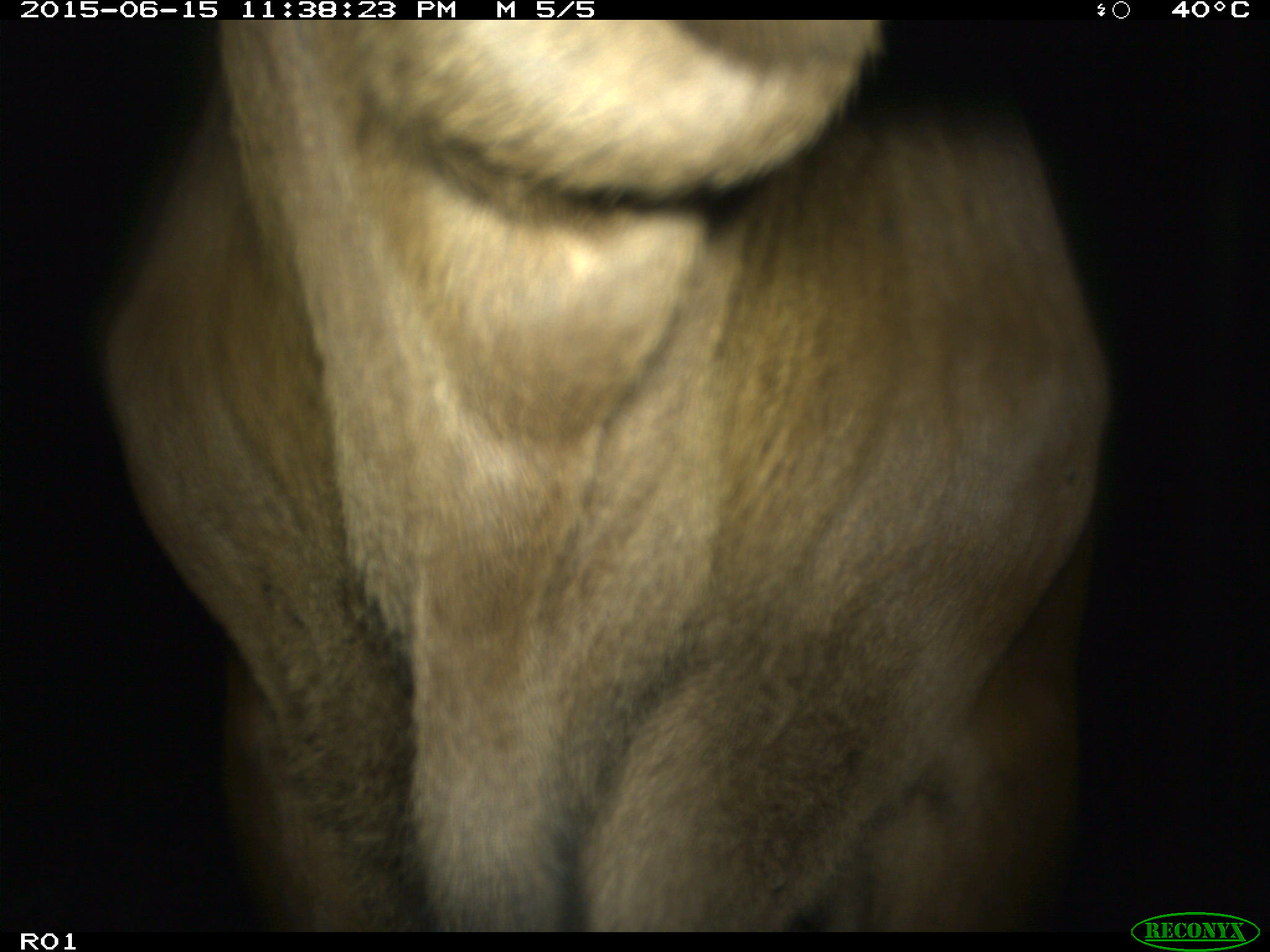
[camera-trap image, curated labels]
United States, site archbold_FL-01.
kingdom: Animalia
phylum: Chordata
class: Mammalia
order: Artiodactyla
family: Bovidae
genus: Bos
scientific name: Bos taurus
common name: domestic cow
Bos taurus (domestic cow).